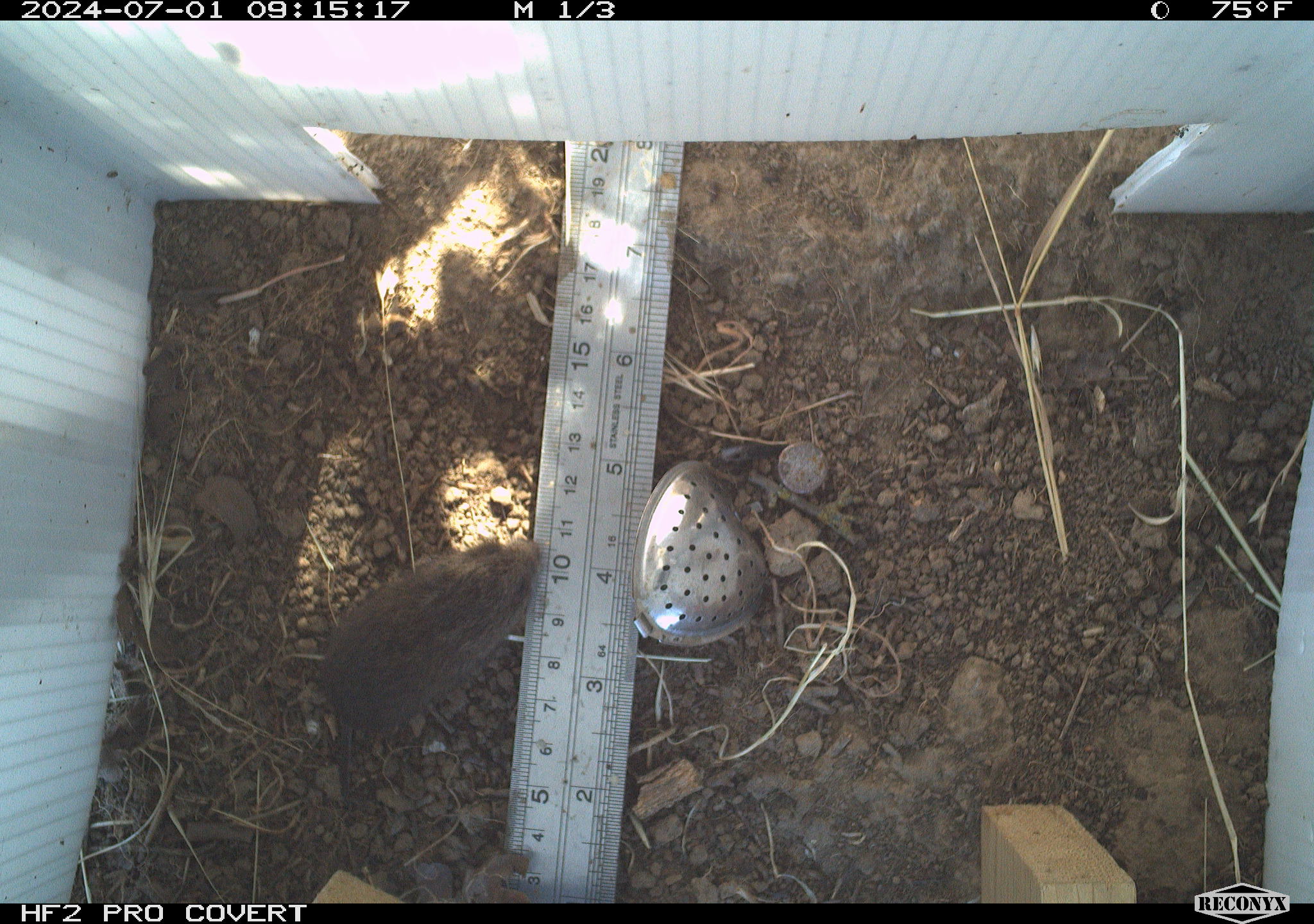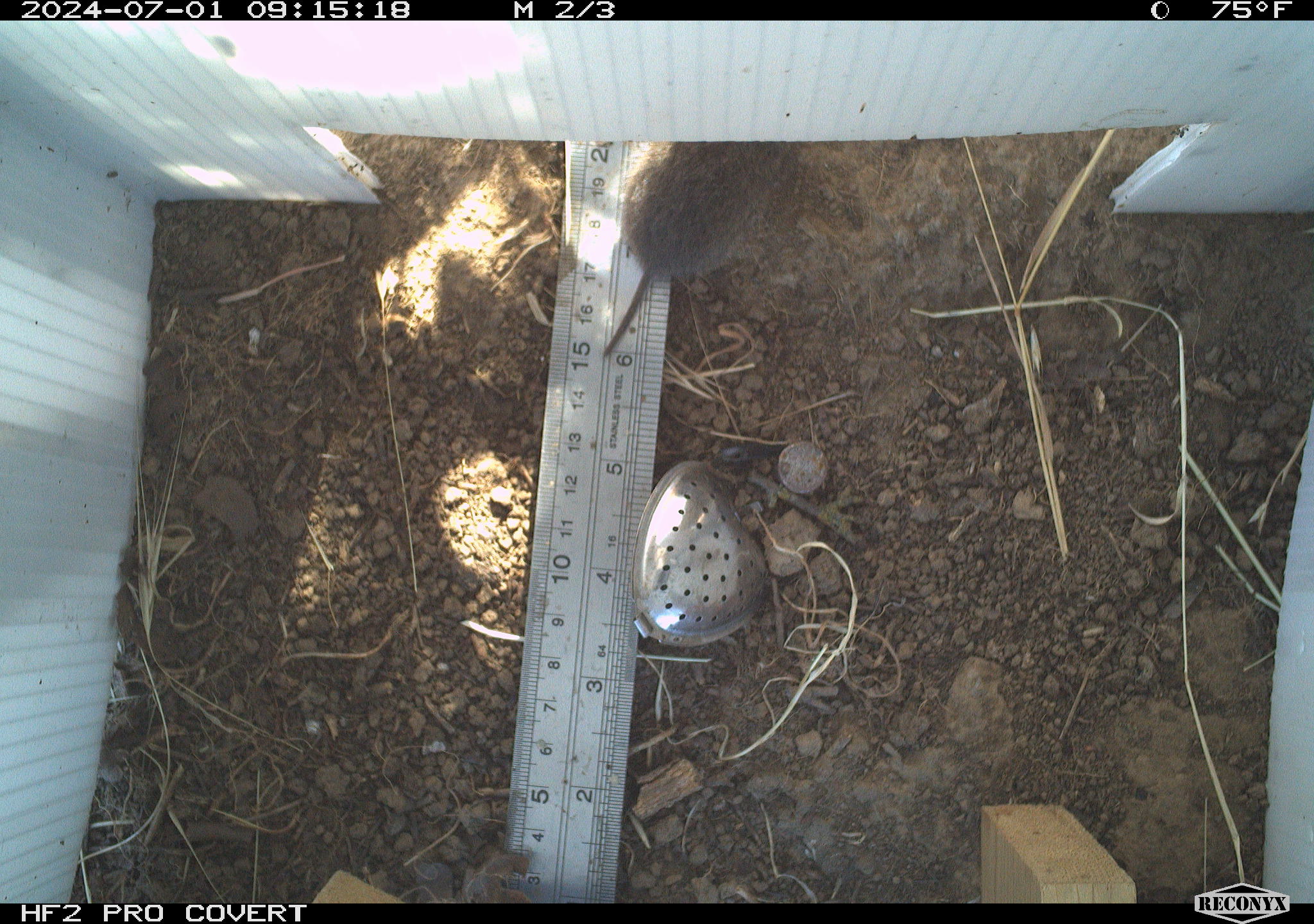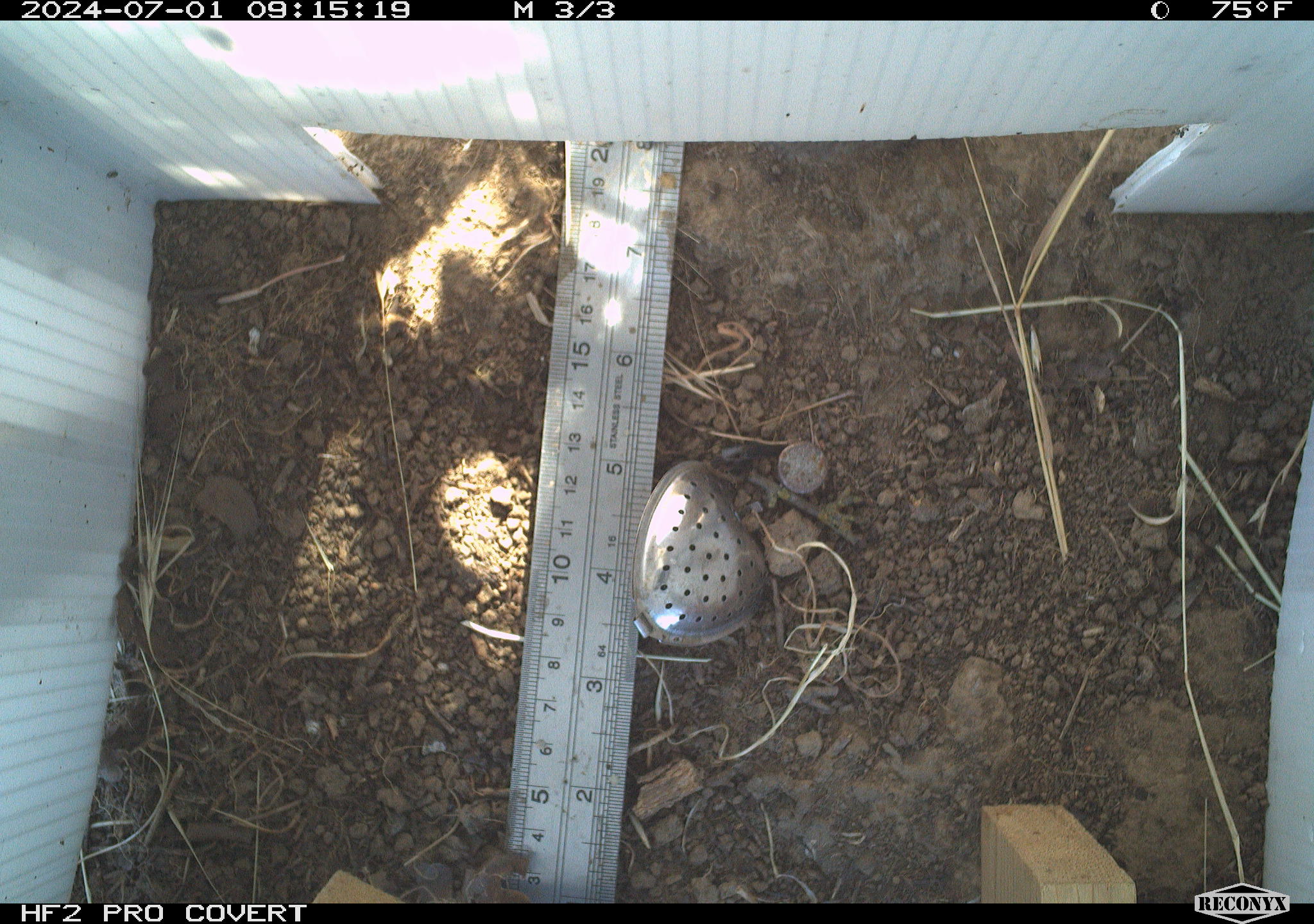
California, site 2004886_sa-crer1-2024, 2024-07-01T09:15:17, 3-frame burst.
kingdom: Animalia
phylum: Chordata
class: Mammalia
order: Rodentia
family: Cricetidae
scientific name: Arvicolinae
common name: voles, lemmings, and muskrats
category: arvicolinae subfamily